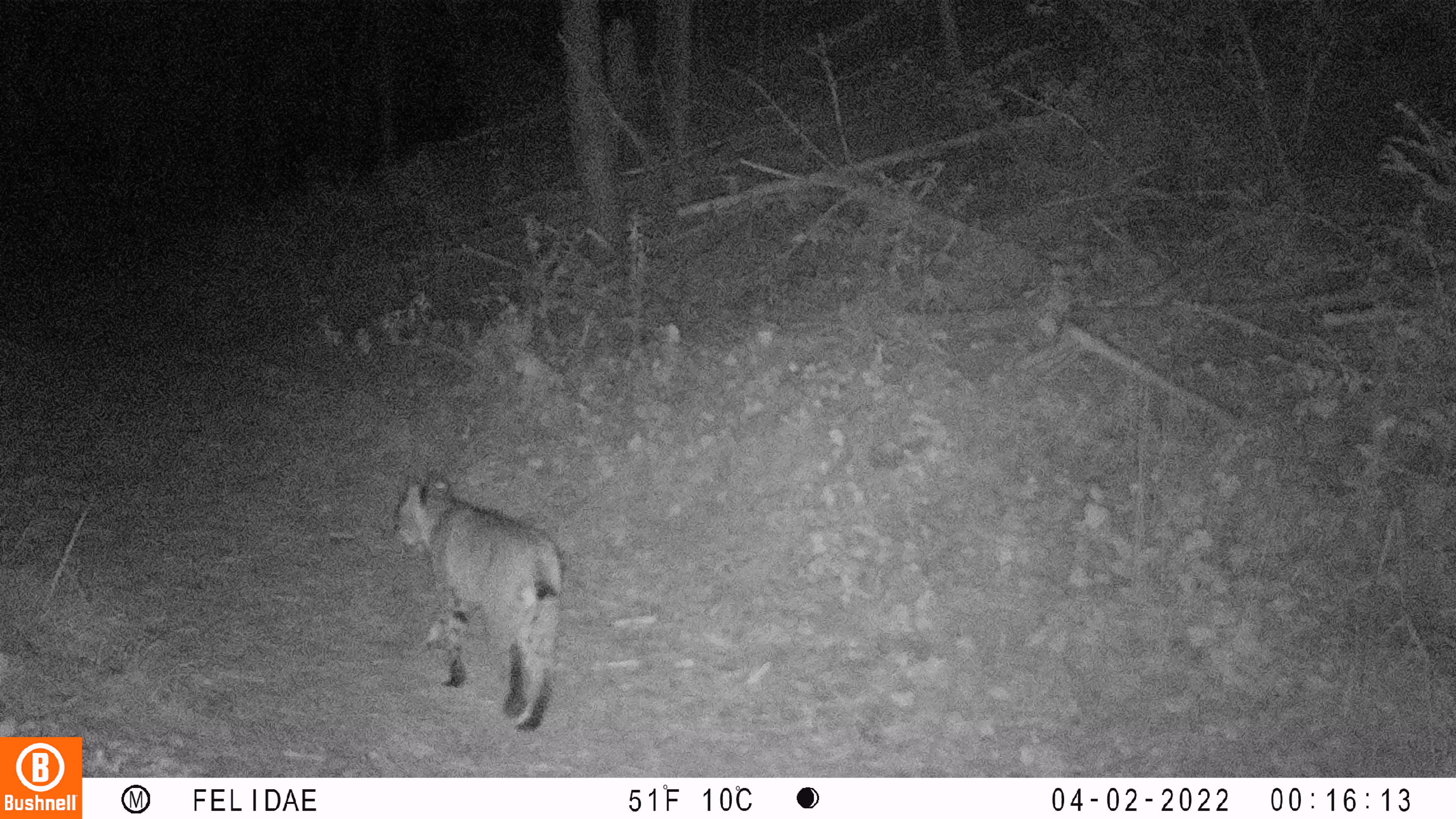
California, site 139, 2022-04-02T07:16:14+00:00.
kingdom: Animalia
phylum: Chordata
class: Mammalia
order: Carnivora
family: Felidae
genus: Lynx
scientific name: Lynx rufus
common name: bobcat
Bobcat (Lynx rufus).